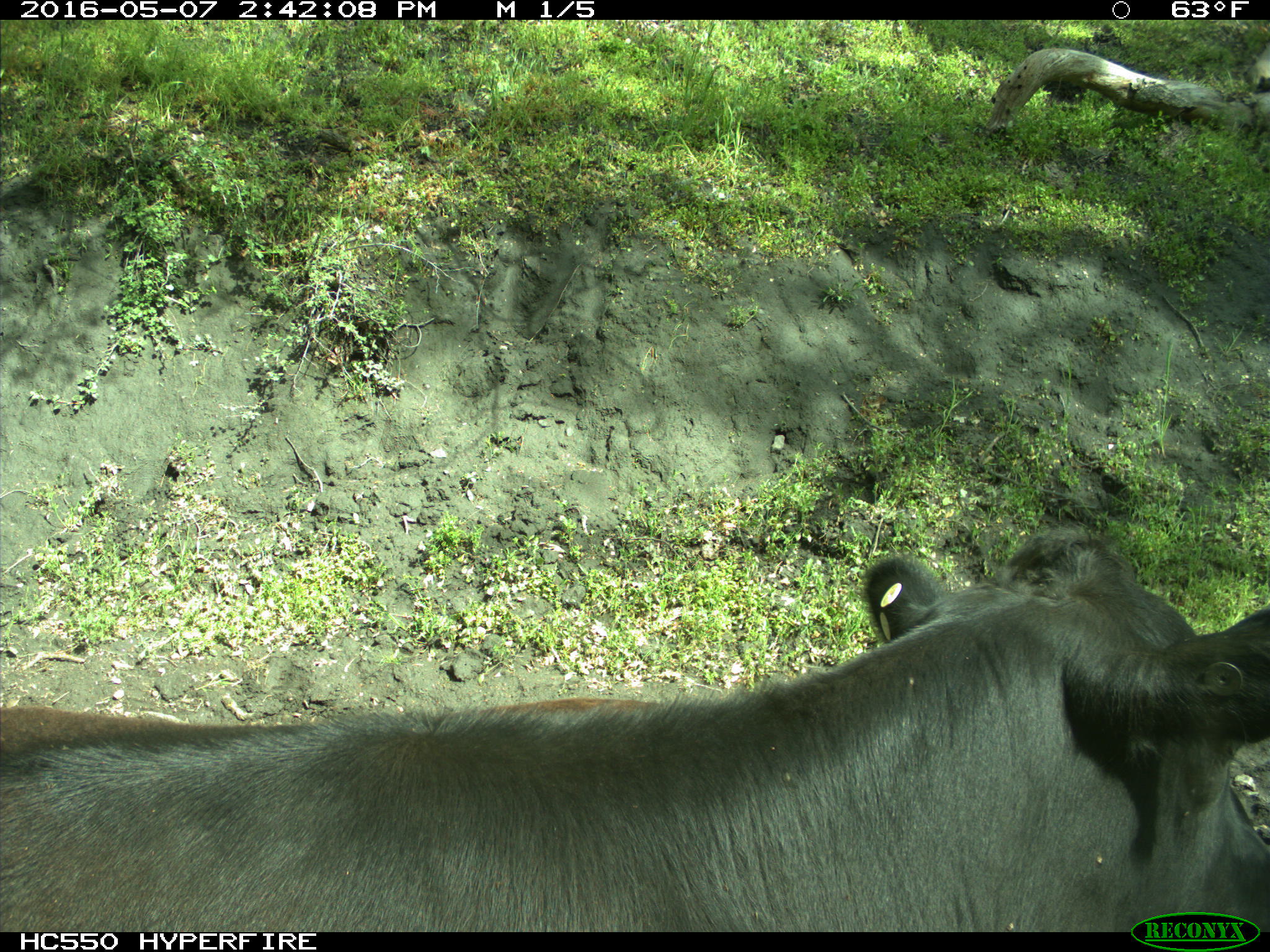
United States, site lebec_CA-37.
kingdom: Animalia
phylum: Chordata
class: Mammalia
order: Artiodactyla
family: Bovidae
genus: Bos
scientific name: Bos taurus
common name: domestic cow